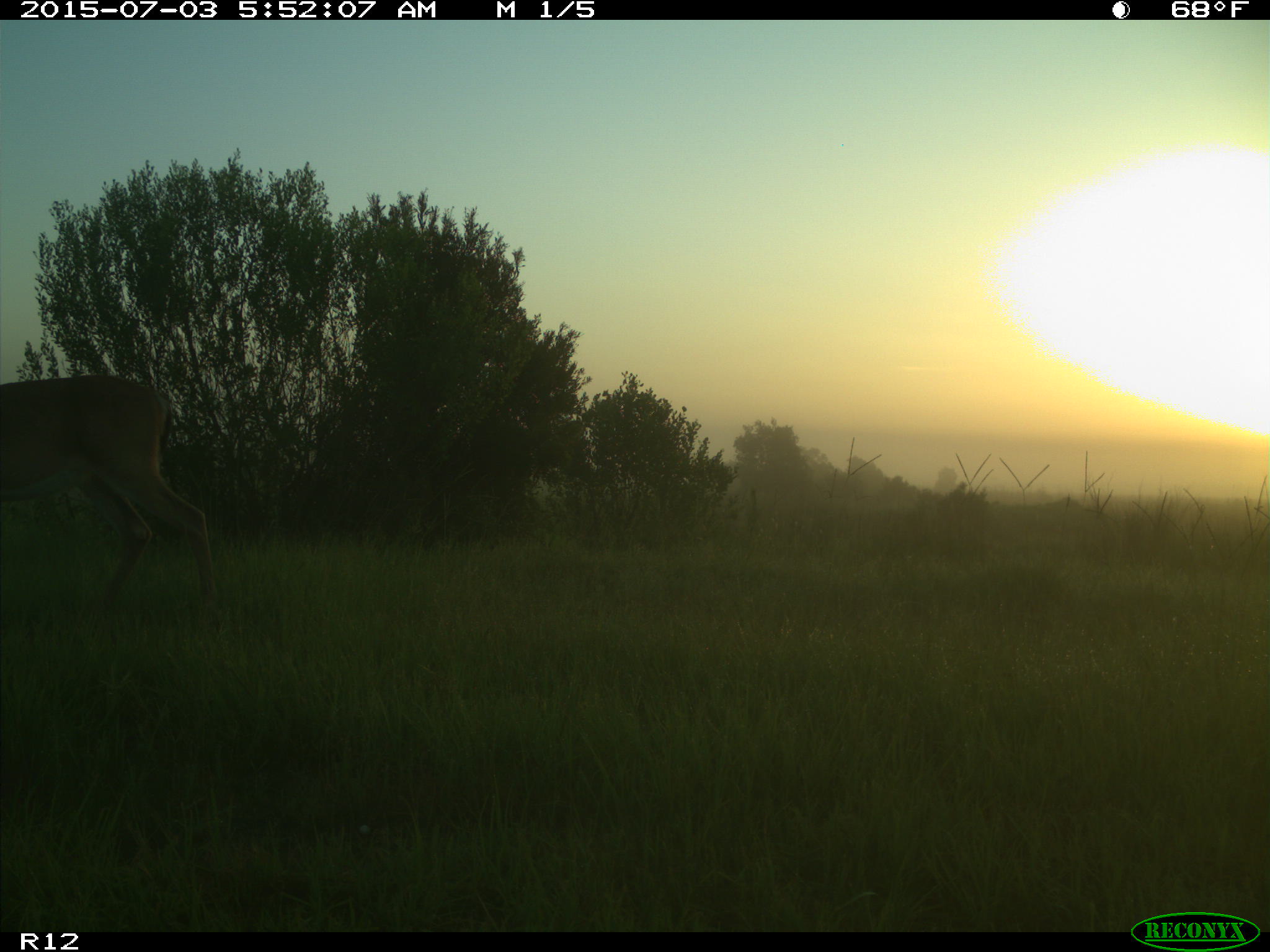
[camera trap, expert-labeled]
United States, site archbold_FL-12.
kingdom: Animalia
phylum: Chordata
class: Mammalia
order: Artiodactyla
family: Cervidae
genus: Odocoileus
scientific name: Odocoileus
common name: deer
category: unidentified deer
Unidentified deer (deer) (Odocoileus).